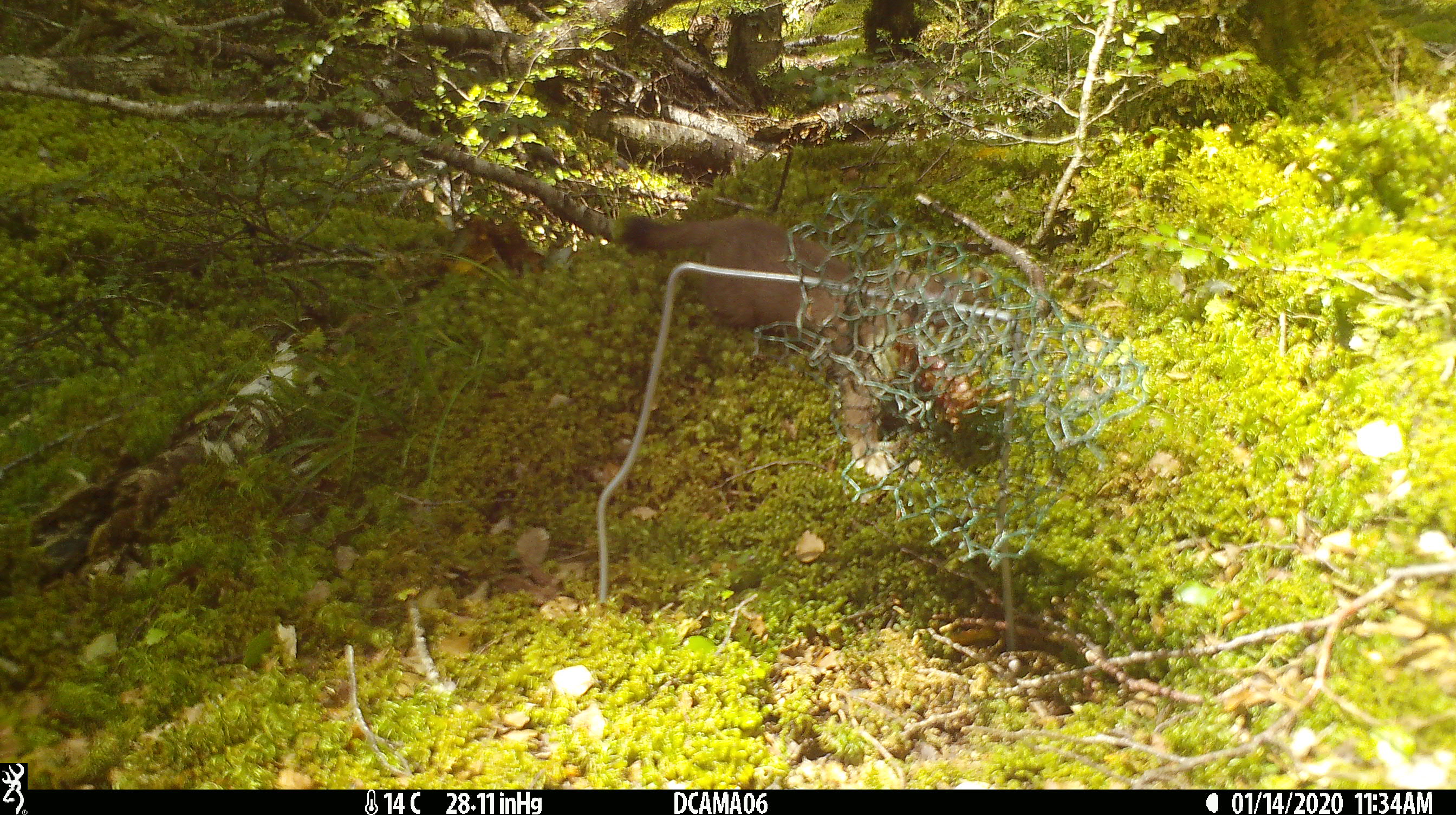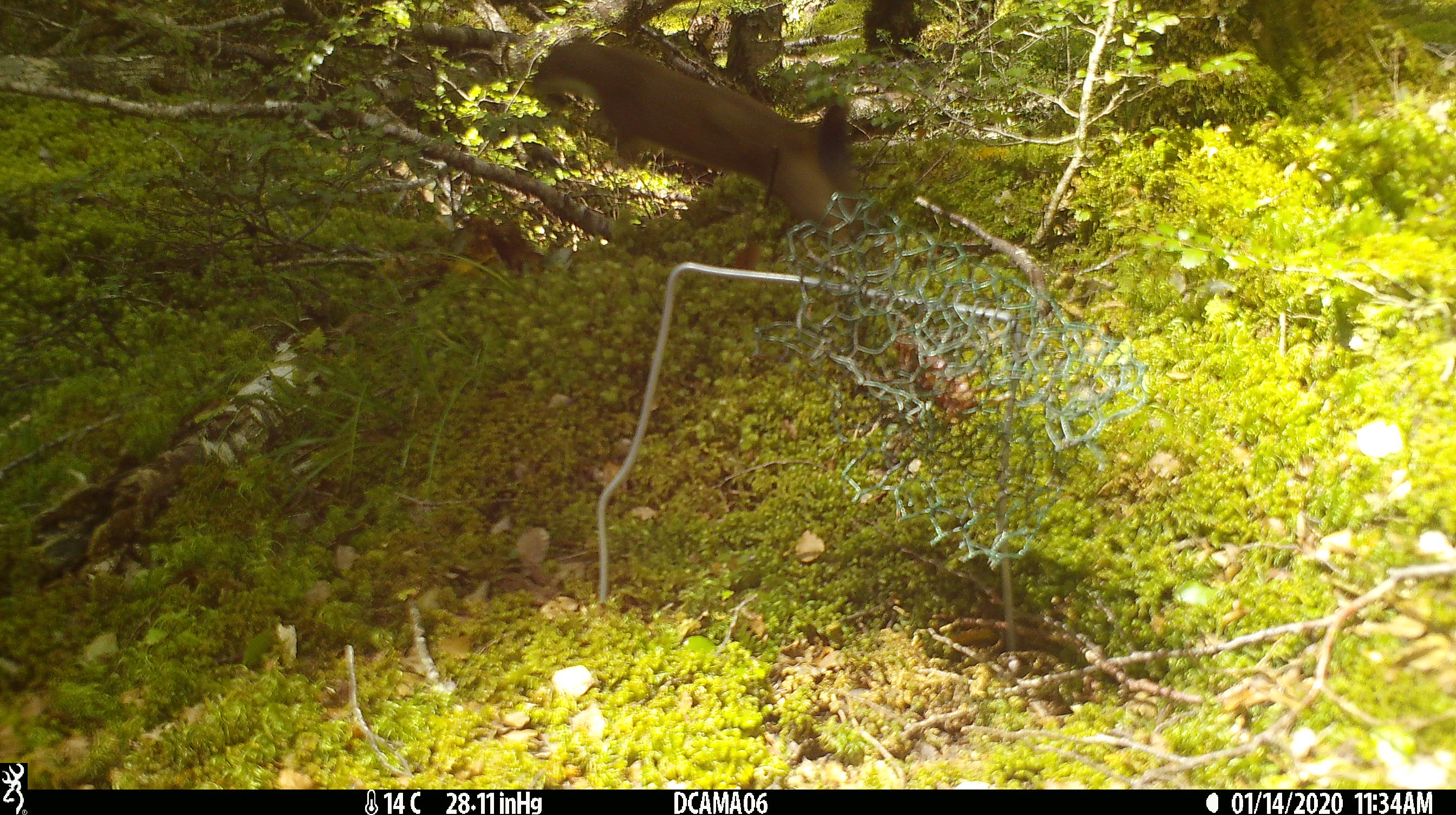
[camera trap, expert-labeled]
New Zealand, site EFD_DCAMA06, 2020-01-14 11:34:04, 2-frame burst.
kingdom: Animalia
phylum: Chordata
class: Mammalia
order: Carnivora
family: Mustelidae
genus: Mustela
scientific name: Mustela erminea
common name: stoat